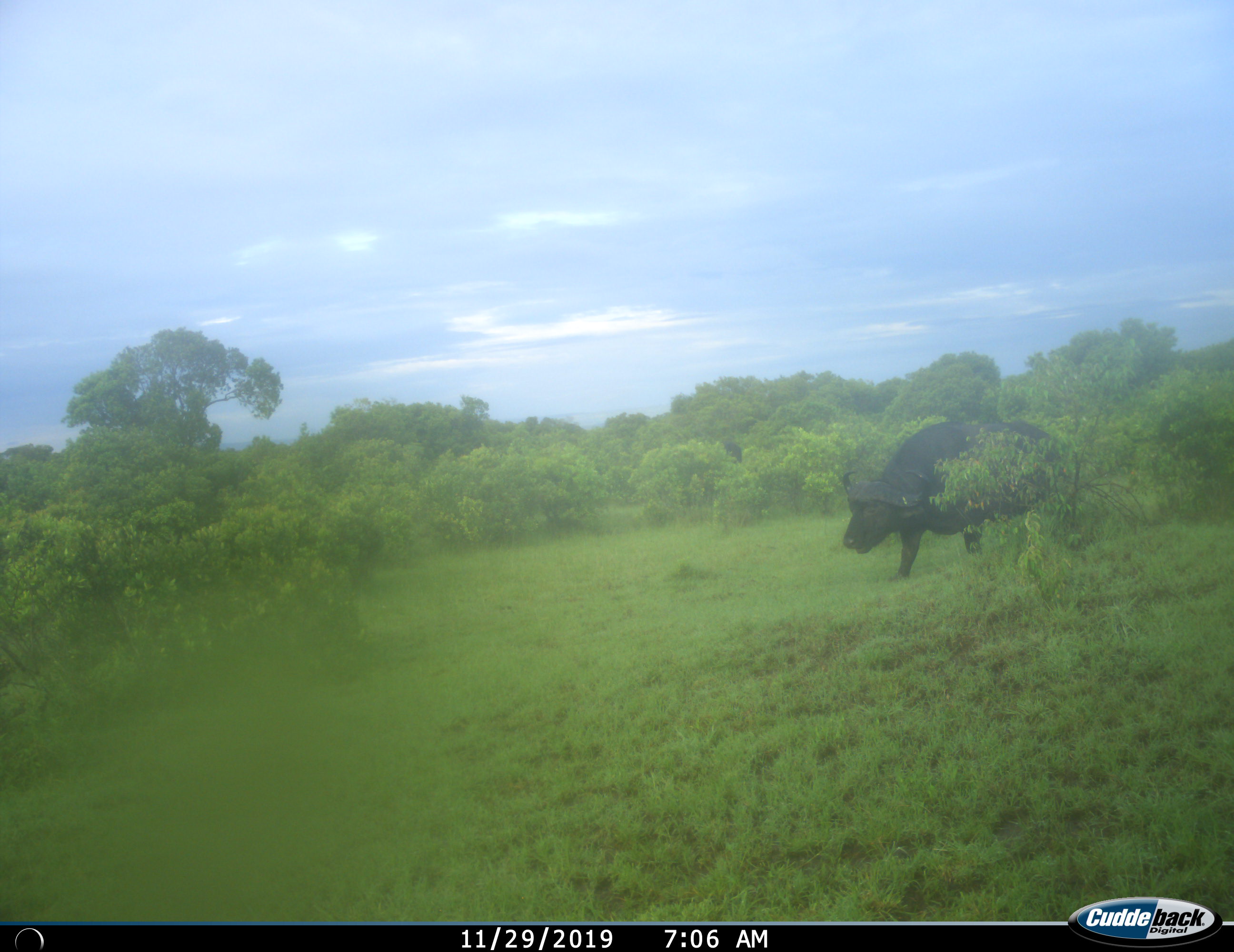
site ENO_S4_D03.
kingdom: Animalia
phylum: Chordata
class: Mammalia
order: Artiodactyla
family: Bovidae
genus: Syncerus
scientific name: Syncerus caffer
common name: african buffalo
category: buffalo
Buffalo (african buffalo) (Syncerus caffer), count 1. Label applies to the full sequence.